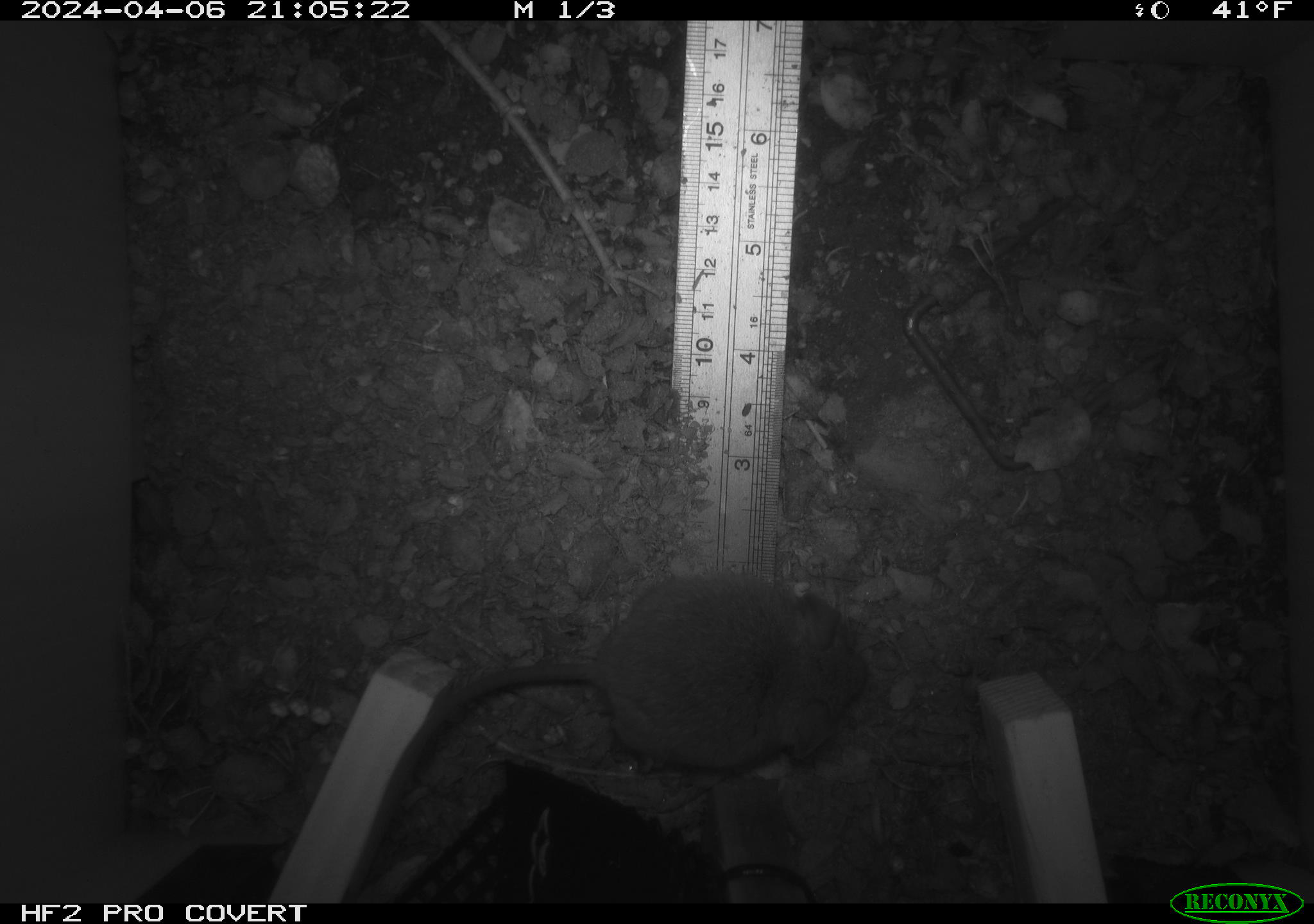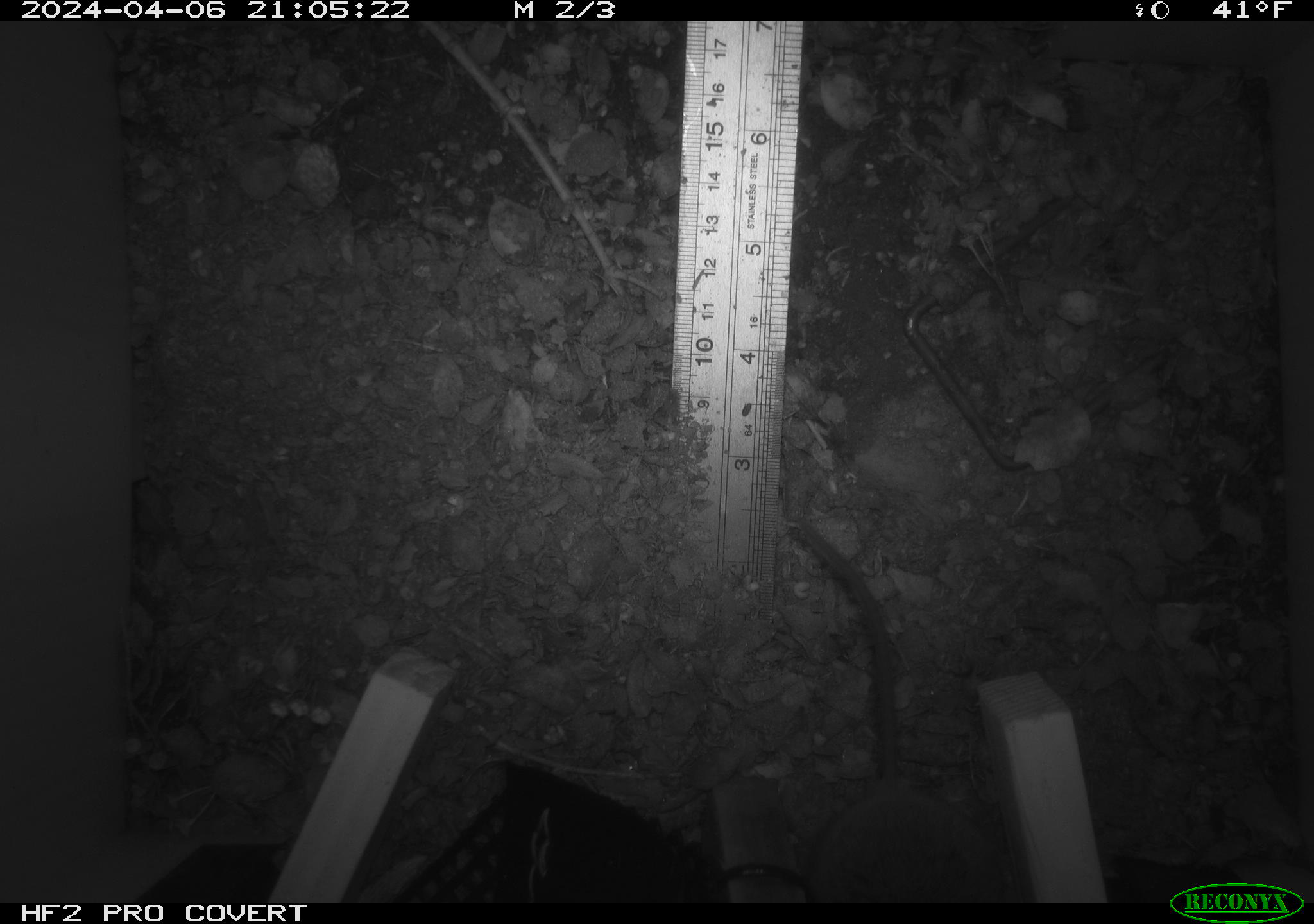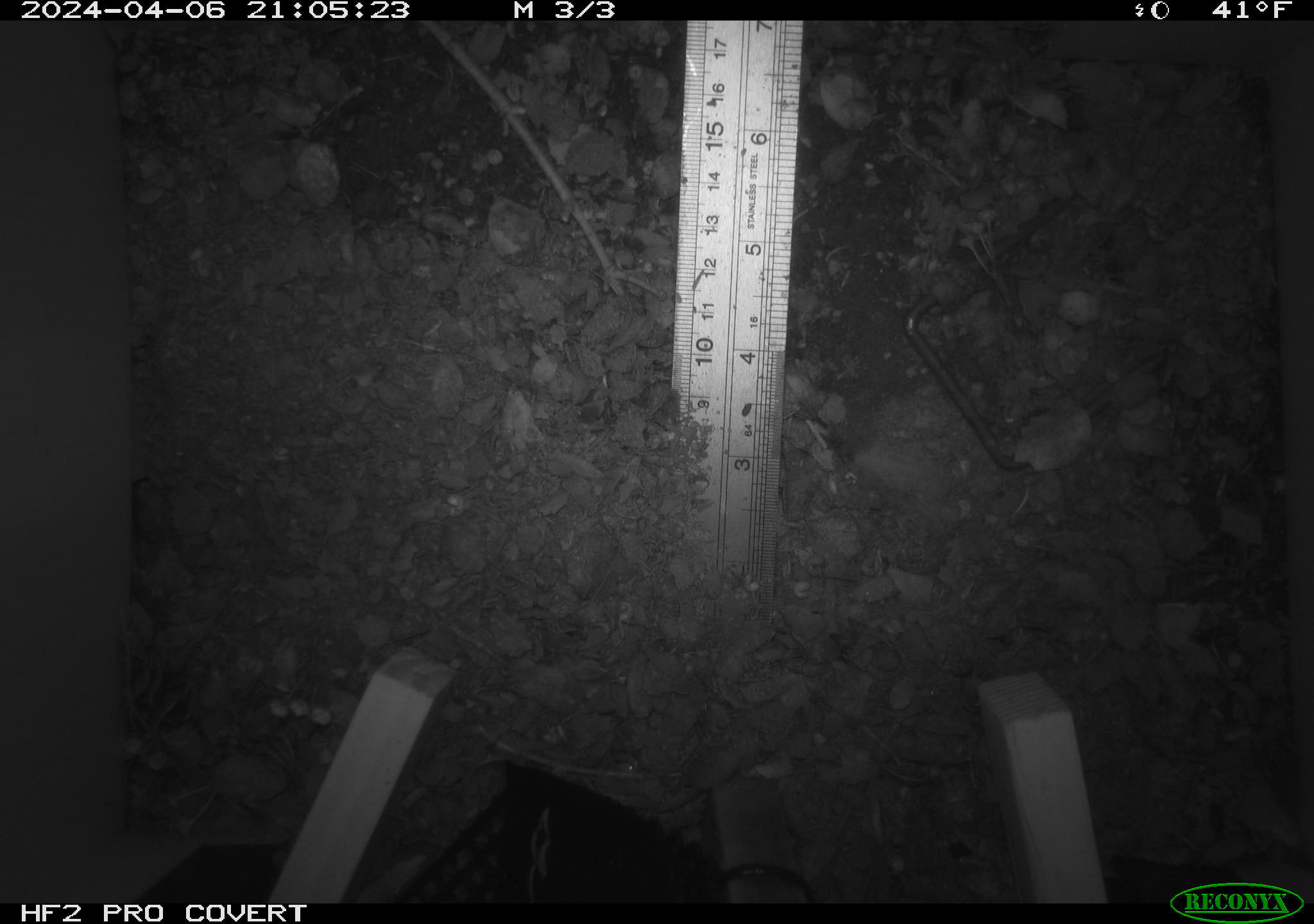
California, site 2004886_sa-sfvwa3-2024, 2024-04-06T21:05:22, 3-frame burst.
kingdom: Animalia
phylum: Chordata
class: Mammalia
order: Rodentia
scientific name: Rodentia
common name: mouse species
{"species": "mouse species (Rodentia)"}